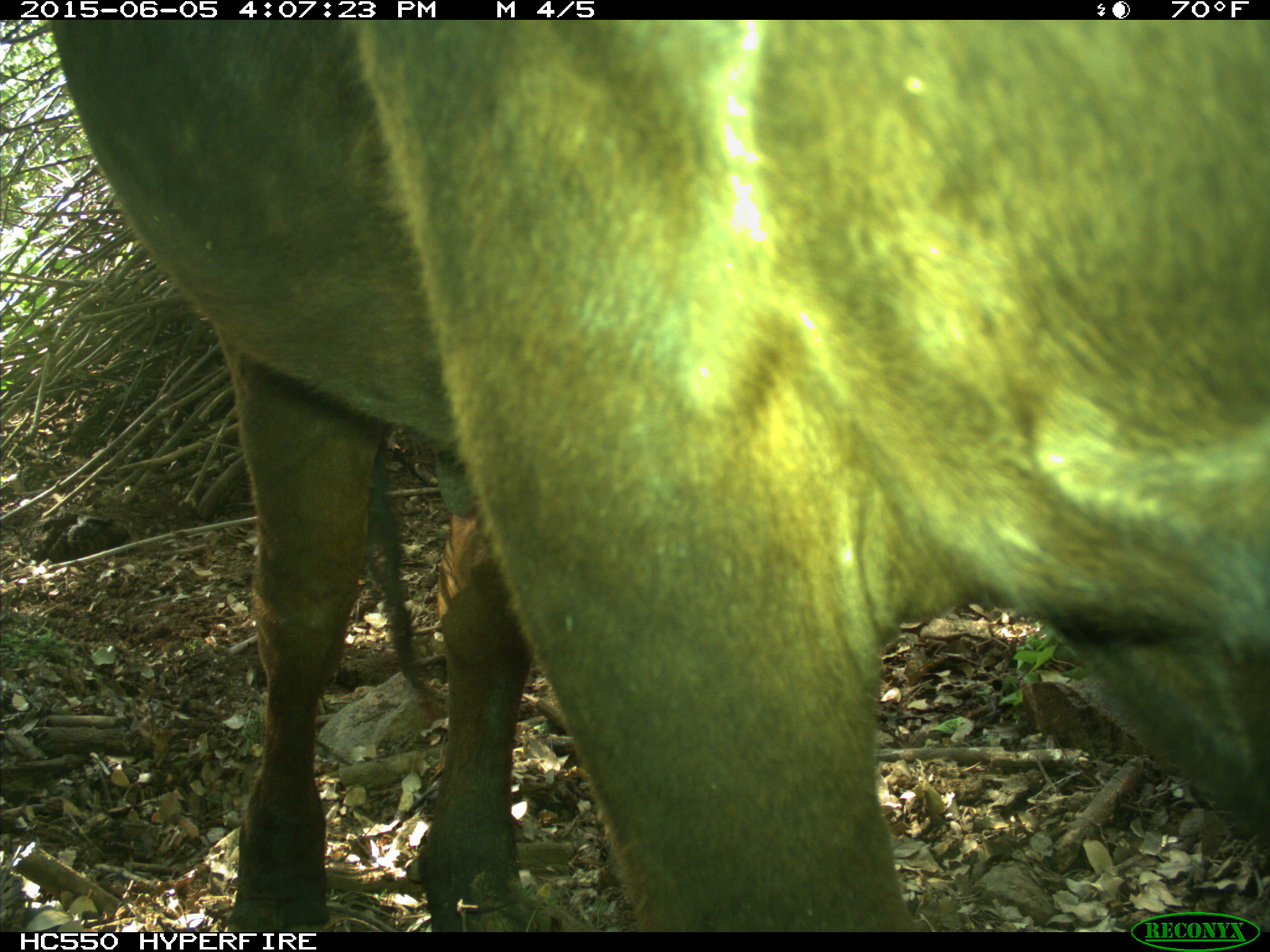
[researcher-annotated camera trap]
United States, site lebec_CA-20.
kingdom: Animalia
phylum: Chordata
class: Mammalia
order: Artiodactyla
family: Bovidae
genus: Bos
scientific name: Bos taurus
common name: domestic cow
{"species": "Bos taurus (domestic cow)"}